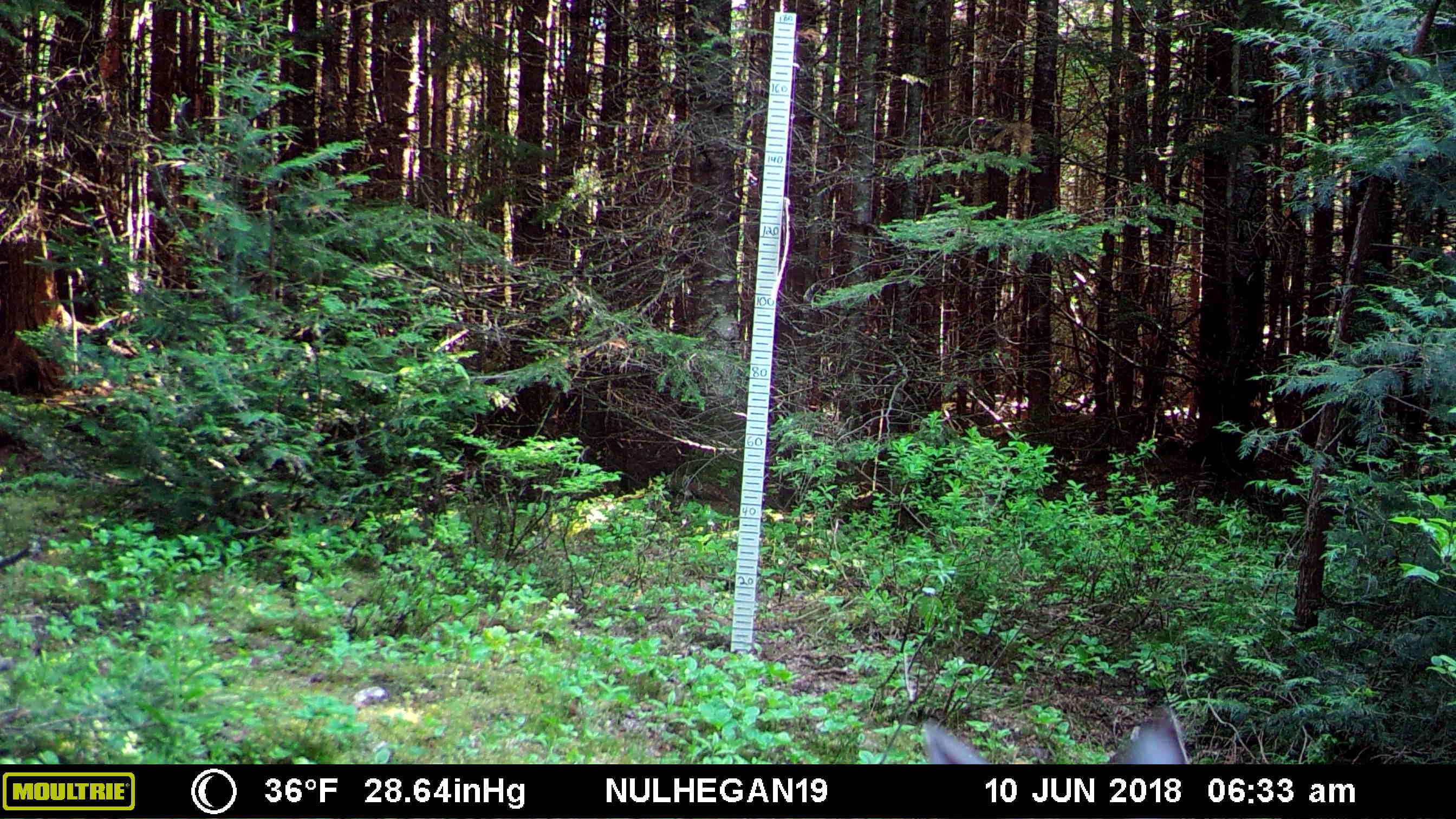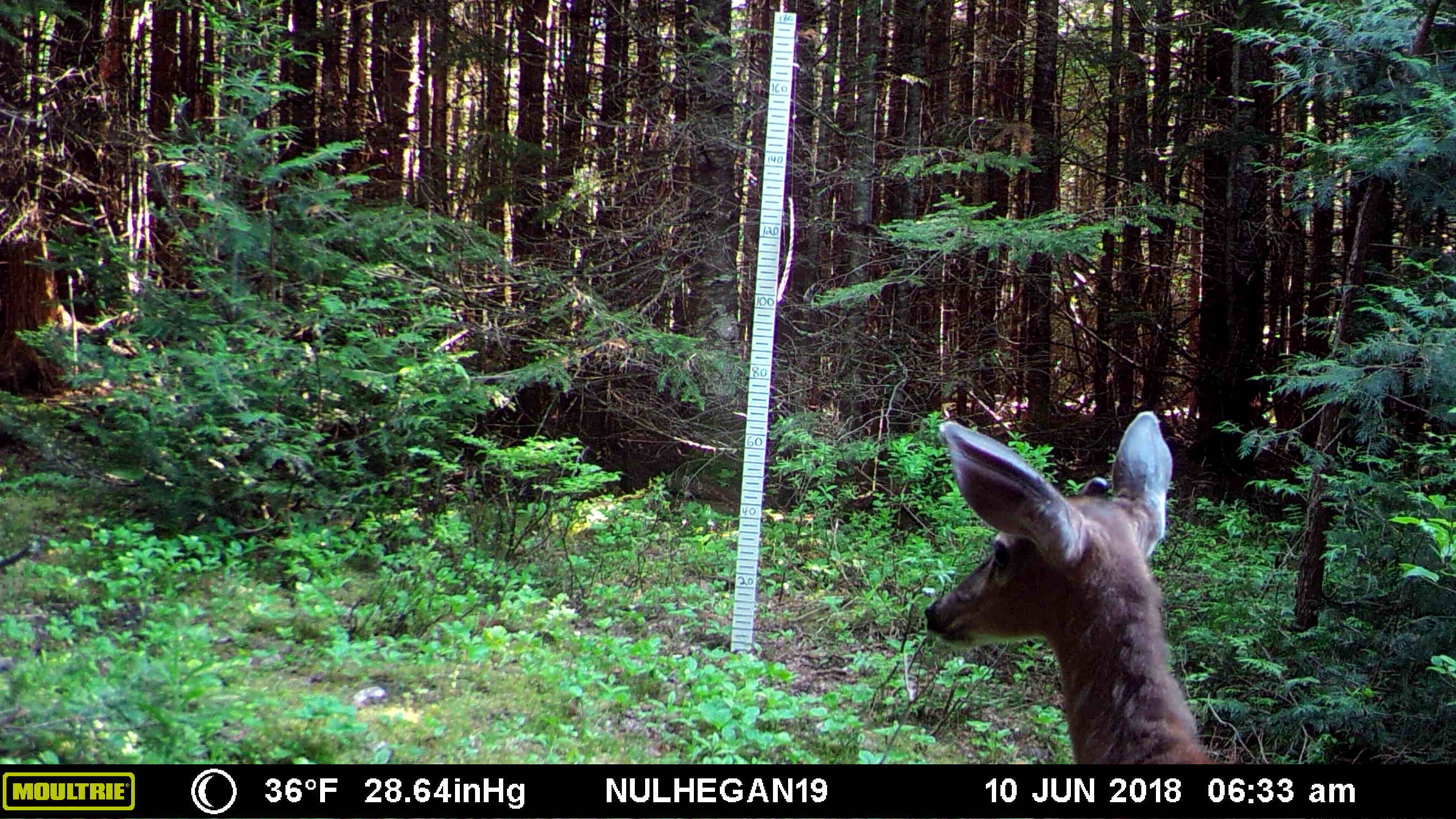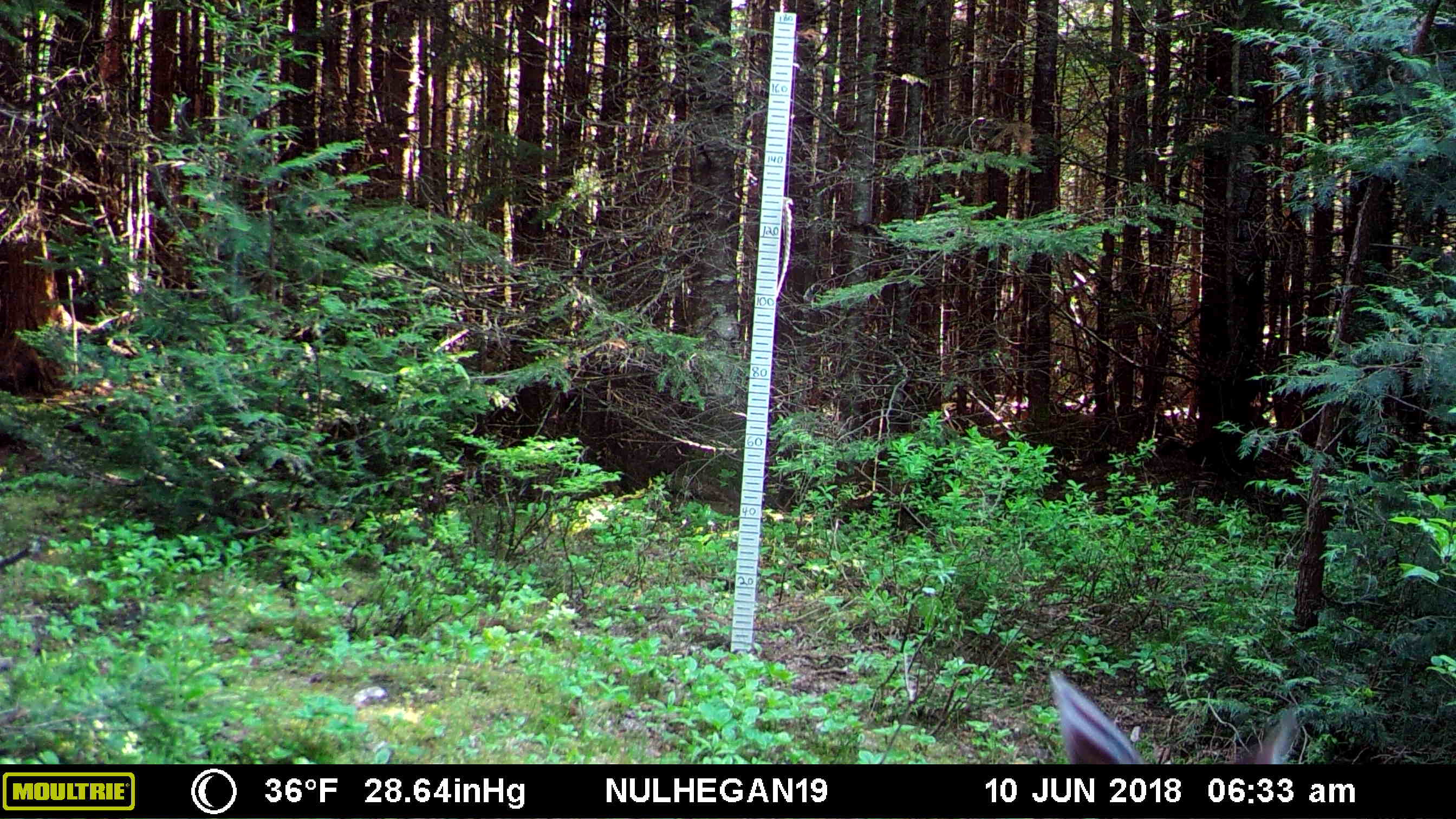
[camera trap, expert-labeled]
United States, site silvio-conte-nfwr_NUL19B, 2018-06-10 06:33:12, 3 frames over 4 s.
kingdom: Animalia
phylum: Chordata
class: Mammalia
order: Artiodactyla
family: Cervidae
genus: Odocoileus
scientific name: Odocoileus virginianus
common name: white-tailed deer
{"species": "white-tailed deer (Odocoileus virginianus)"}